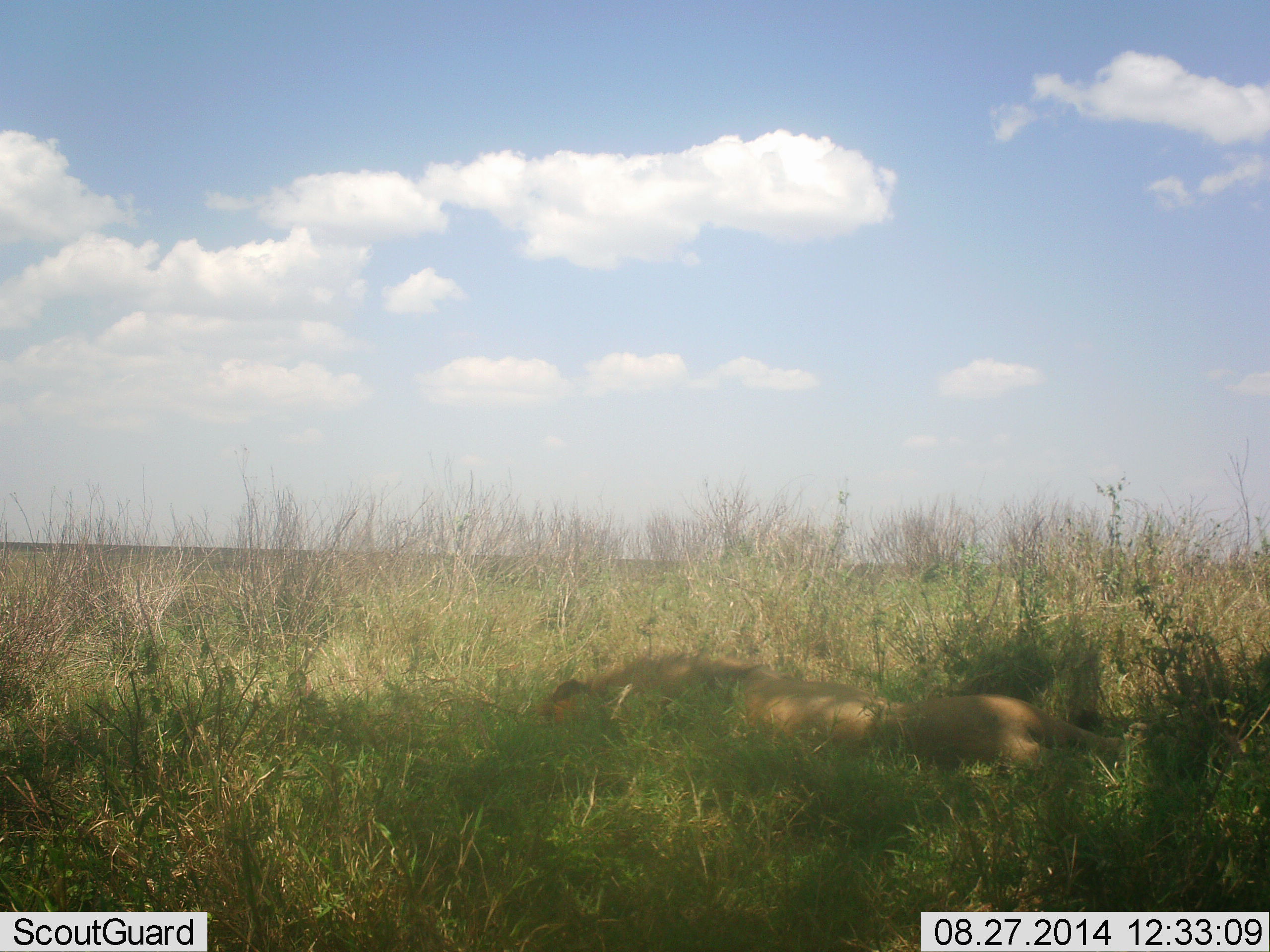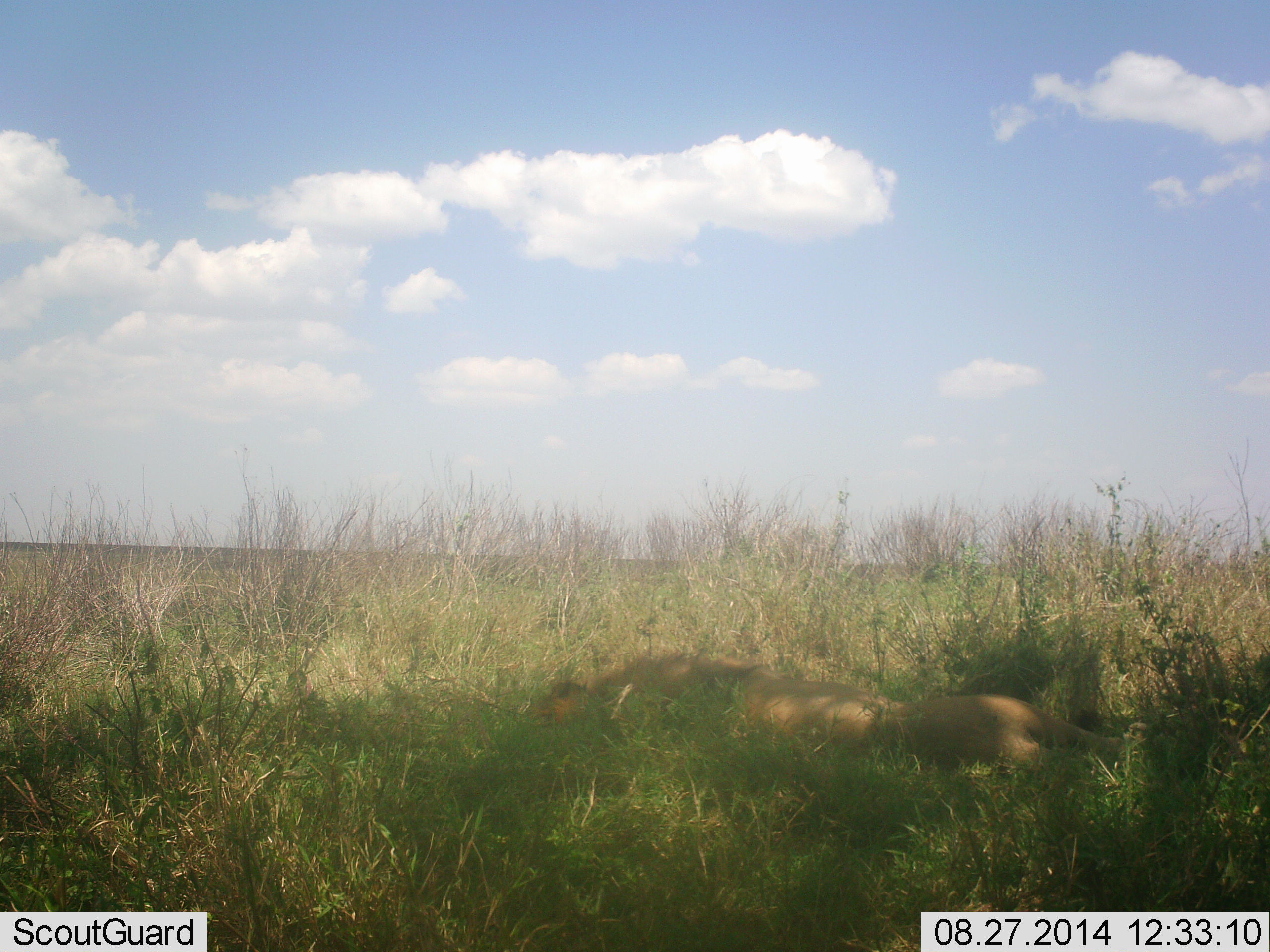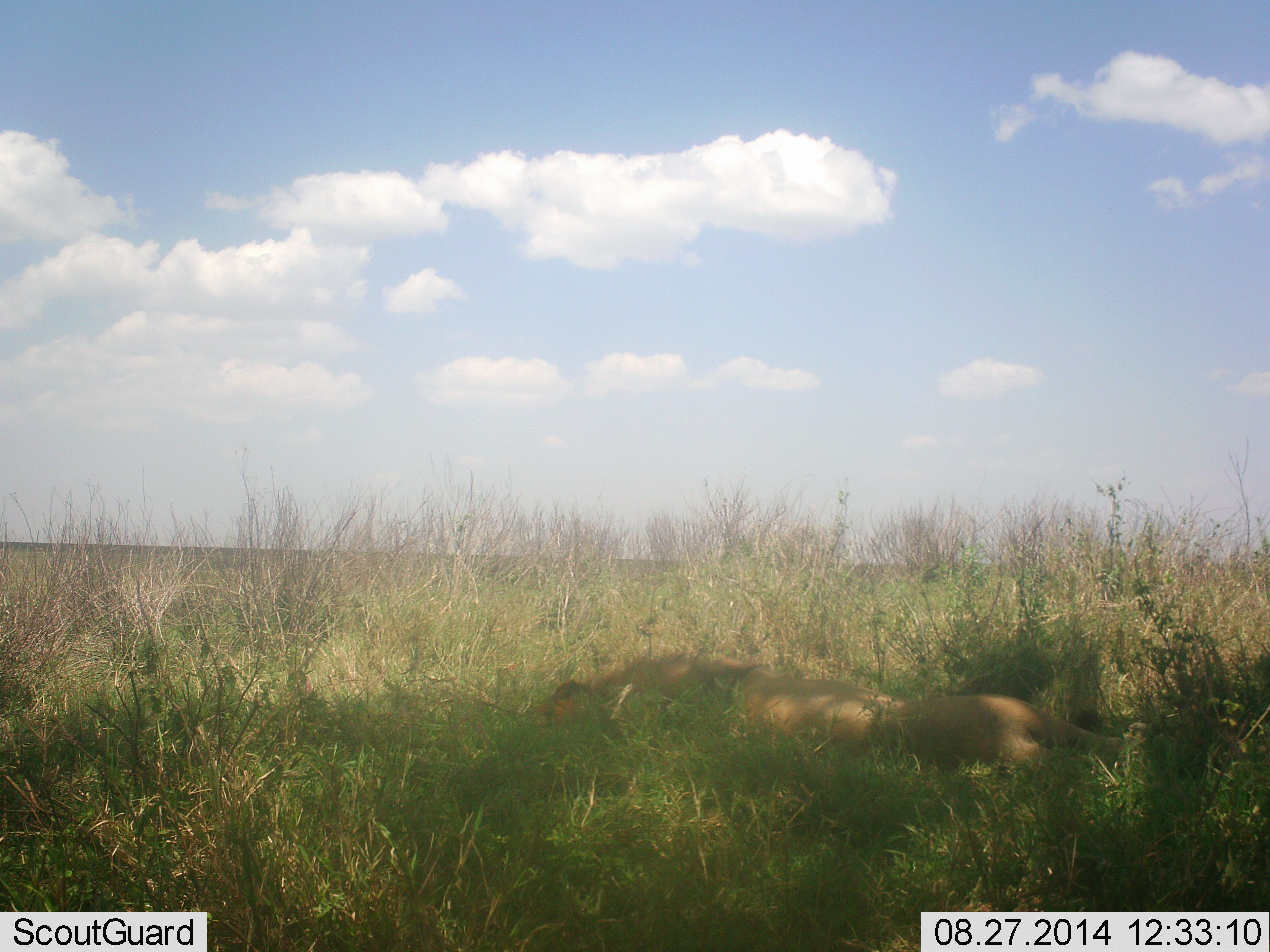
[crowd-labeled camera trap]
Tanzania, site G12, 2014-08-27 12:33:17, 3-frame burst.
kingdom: Animalia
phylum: Chordata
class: Mammalia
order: Carnivora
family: Felidae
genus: Panthera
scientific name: Panthera leo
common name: lion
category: lionmale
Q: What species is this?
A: Lionmale (lion) (Panthera leo).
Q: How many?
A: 1.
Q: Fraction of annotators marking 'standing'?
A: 0%.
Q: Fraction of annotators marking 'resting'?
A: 100%.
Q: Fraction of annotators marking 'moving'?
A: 0%.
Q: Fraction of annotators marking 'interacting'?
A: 0%.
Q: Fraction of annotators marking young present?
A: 0%.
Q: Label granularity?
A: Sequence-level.